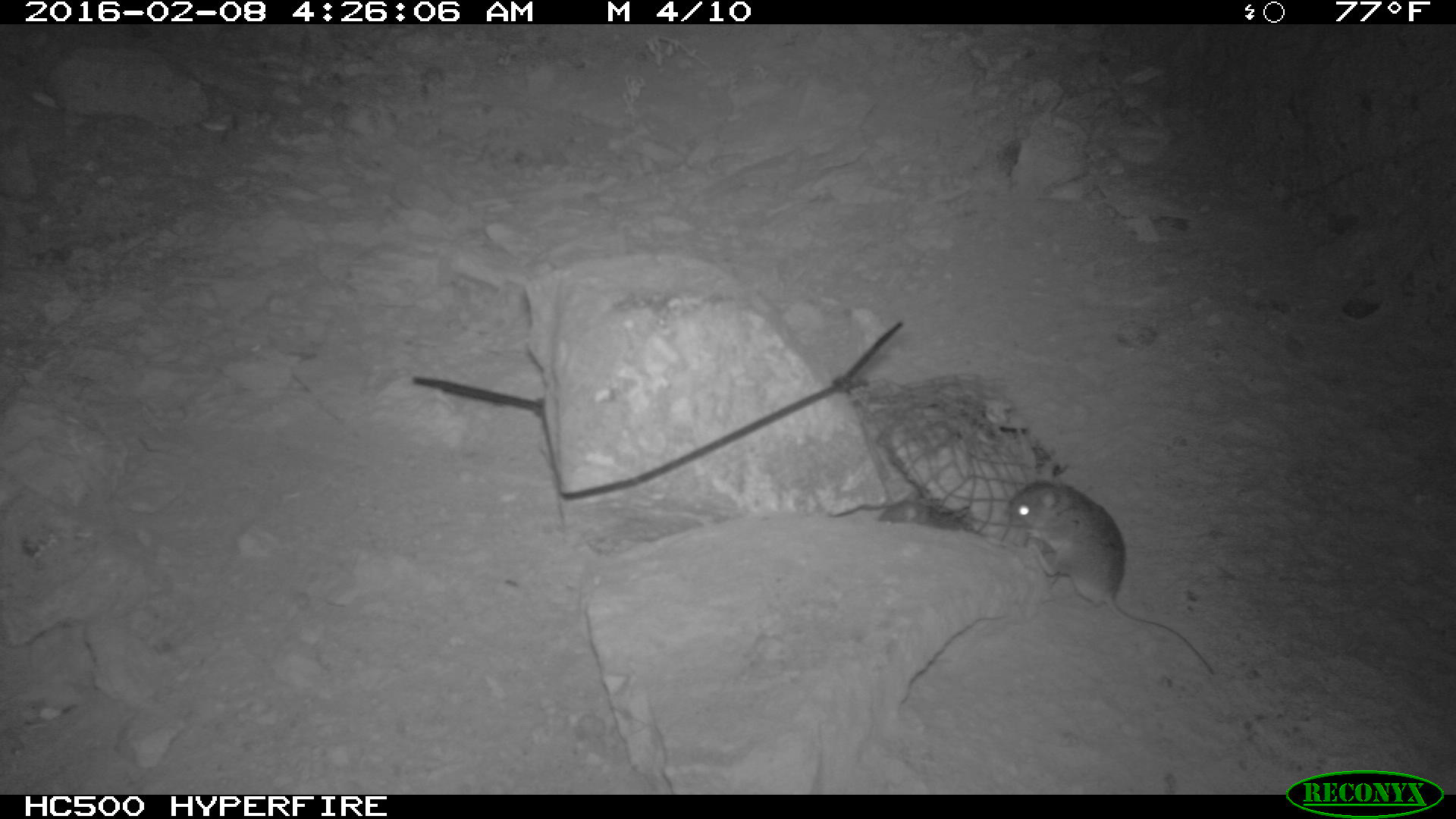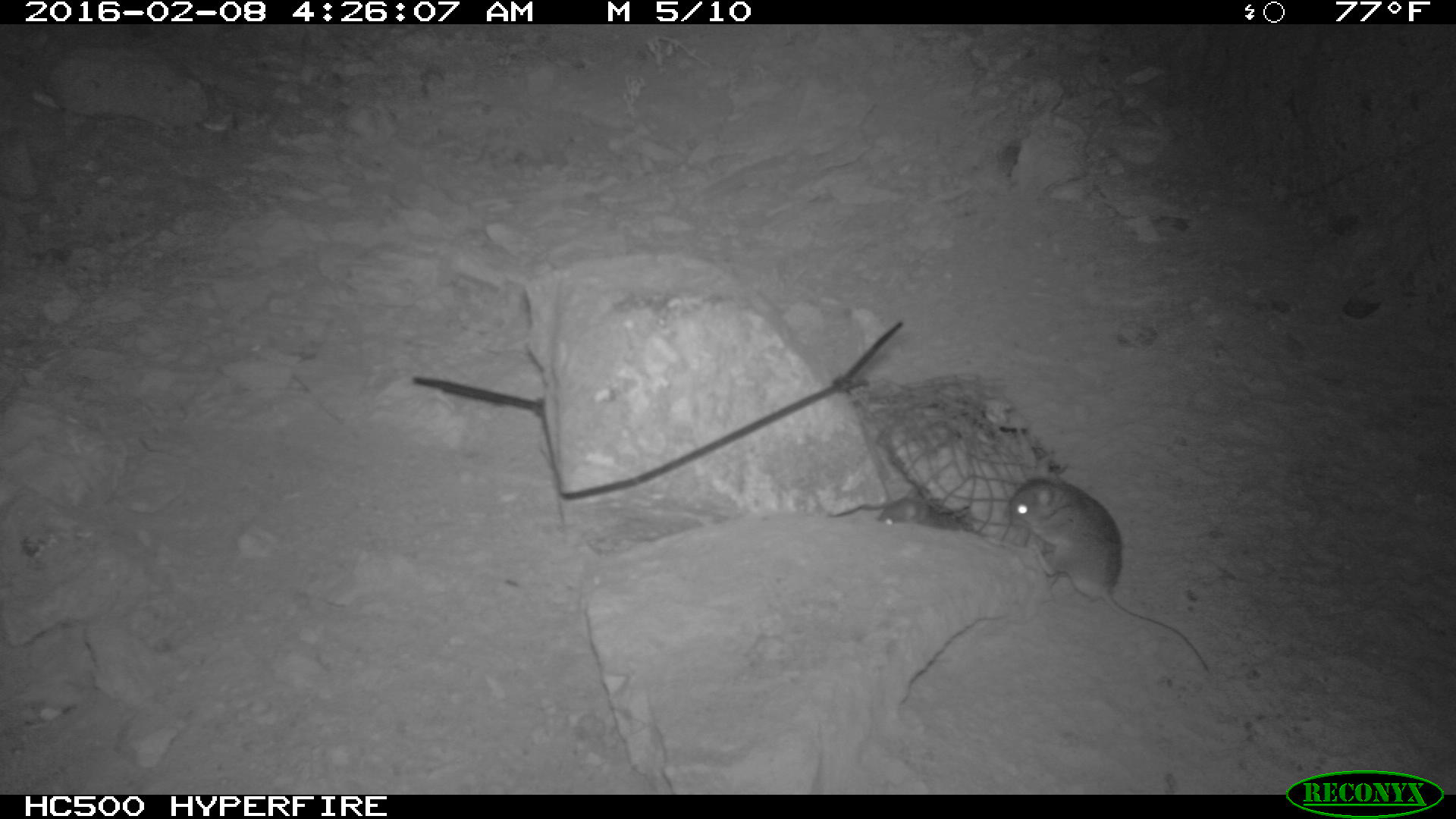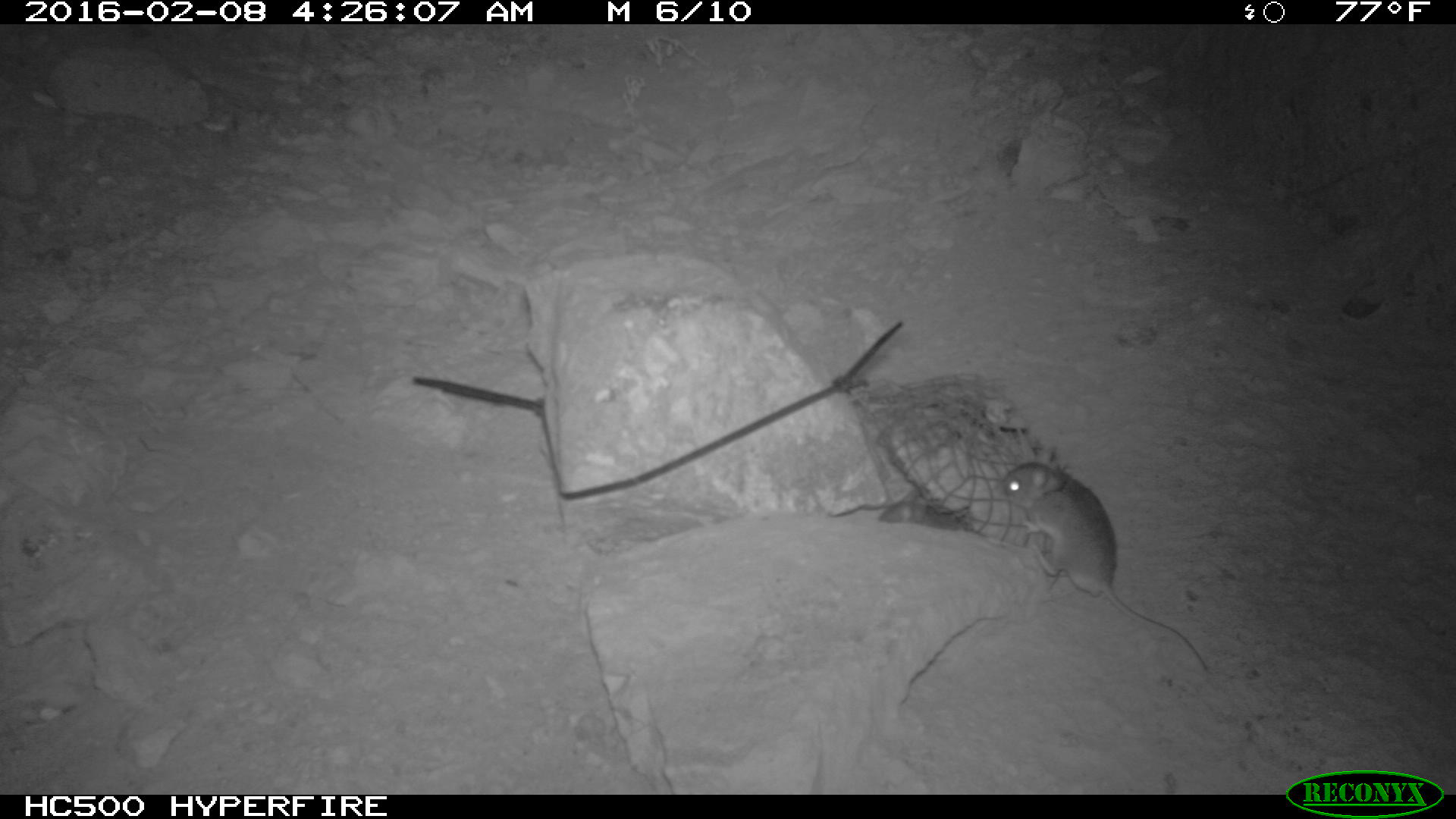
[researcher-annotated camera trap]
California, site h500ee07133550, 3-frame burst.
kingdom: Animalia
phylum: Chordata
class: Mammalia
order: Rodentia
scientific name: Rodentia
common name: rodent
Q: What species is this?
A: Rodent (Rodentia).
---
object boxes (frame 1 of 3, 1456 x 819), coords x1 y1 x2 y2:
rodent: 1007 464 1215 675; 877 500 961 529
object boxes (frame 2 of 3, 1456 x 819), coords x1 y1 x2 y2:
rodent: 1005 457 1209 669; 879 491 933 524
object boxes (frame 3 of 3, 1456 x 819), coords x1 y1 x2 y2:
rodent: 1000 459 1210 673; 877 484 982 526